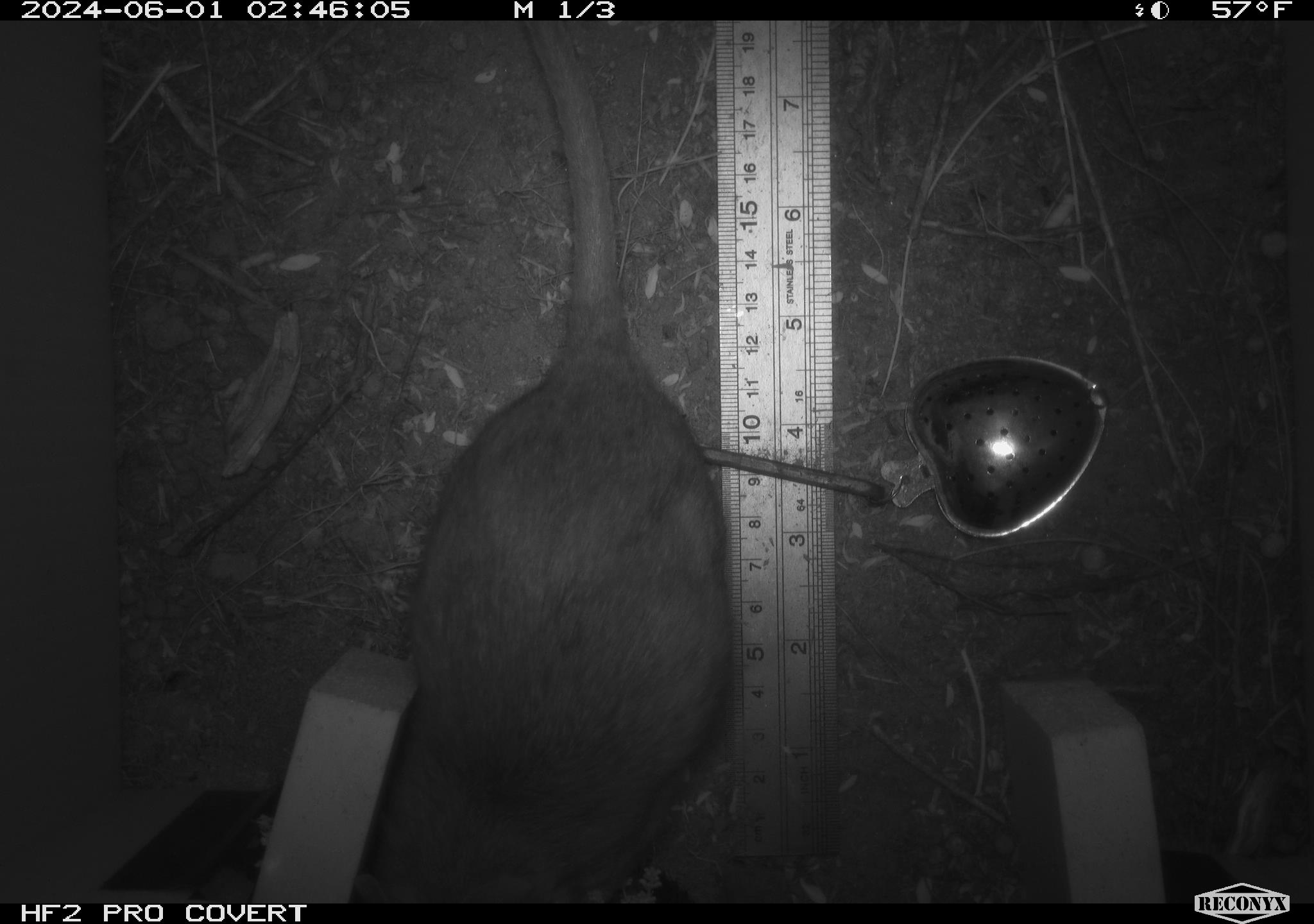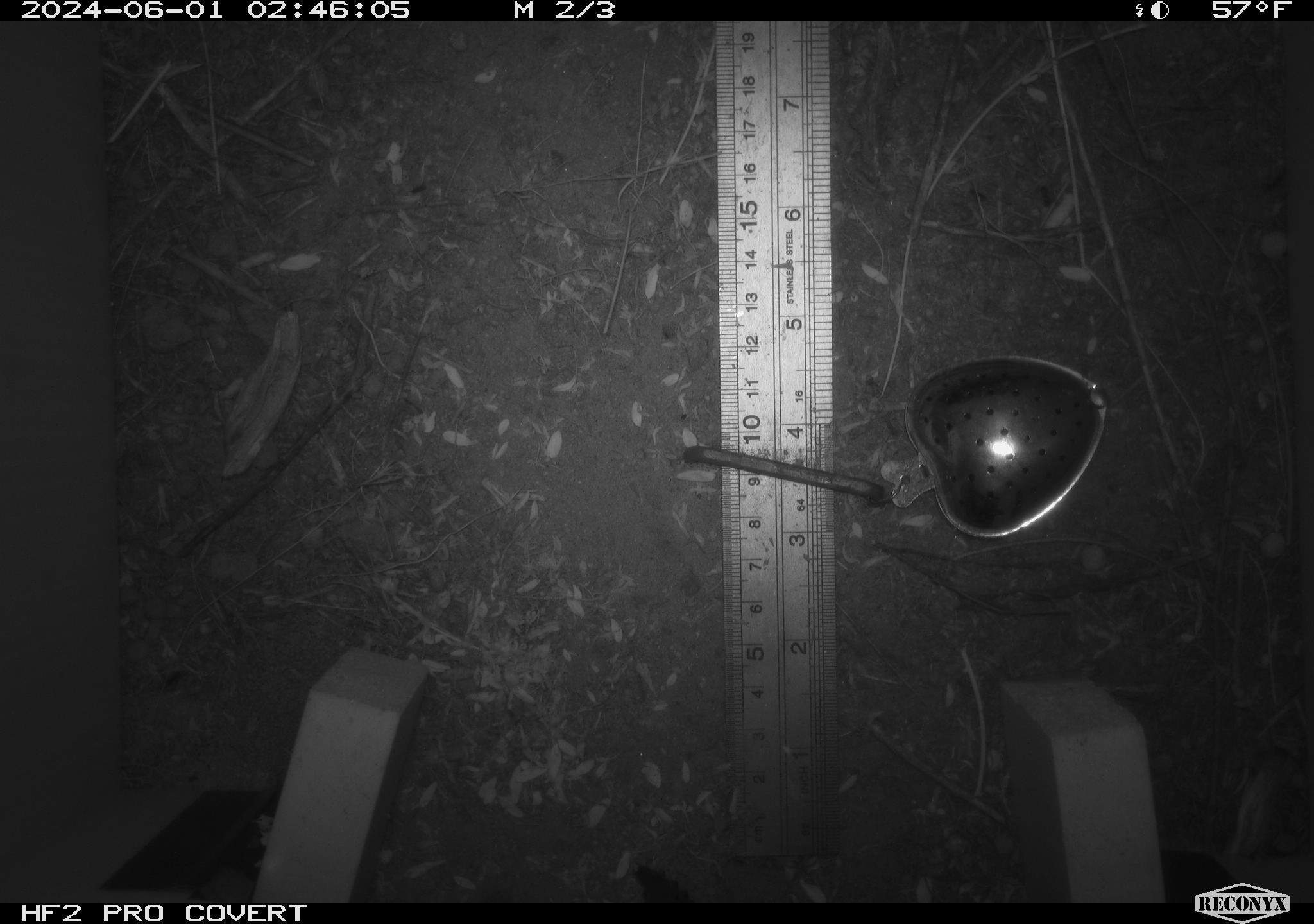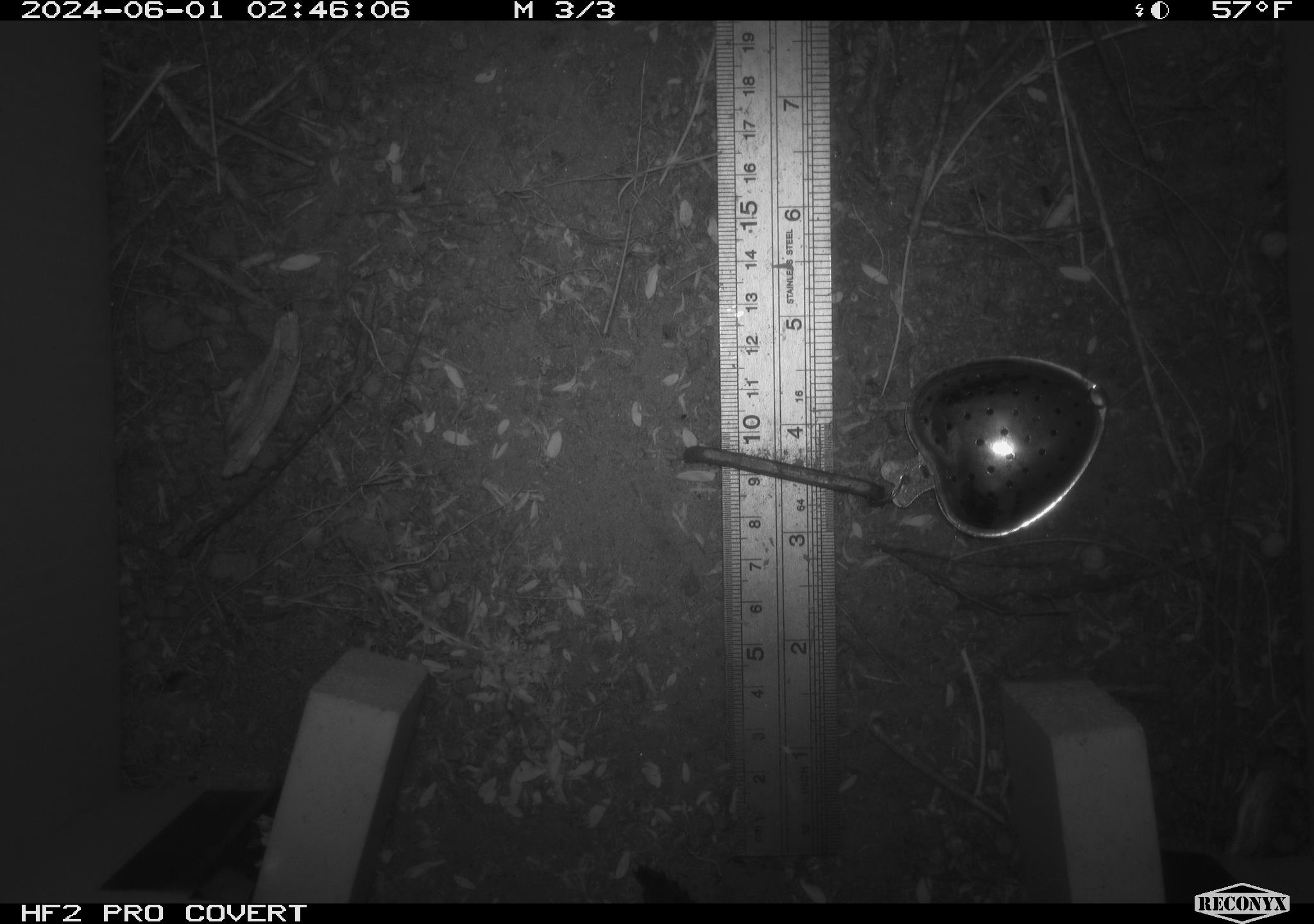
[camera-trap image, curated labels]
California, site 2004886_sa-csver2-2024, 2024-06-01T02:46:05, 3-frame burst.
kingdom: Animalia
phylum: Chordata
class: Mammalia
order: Rodentia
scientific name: Rodentia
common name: rodent